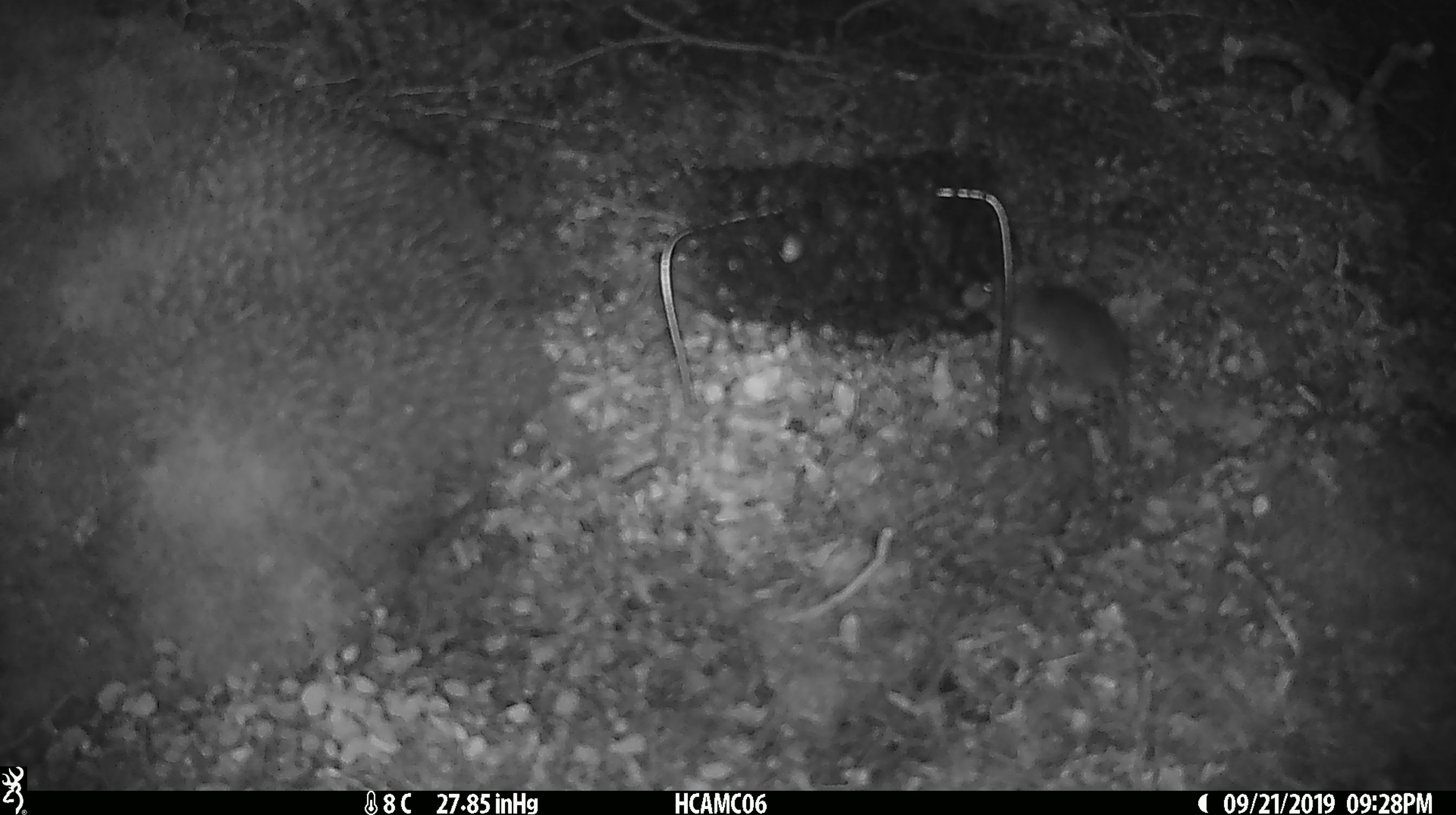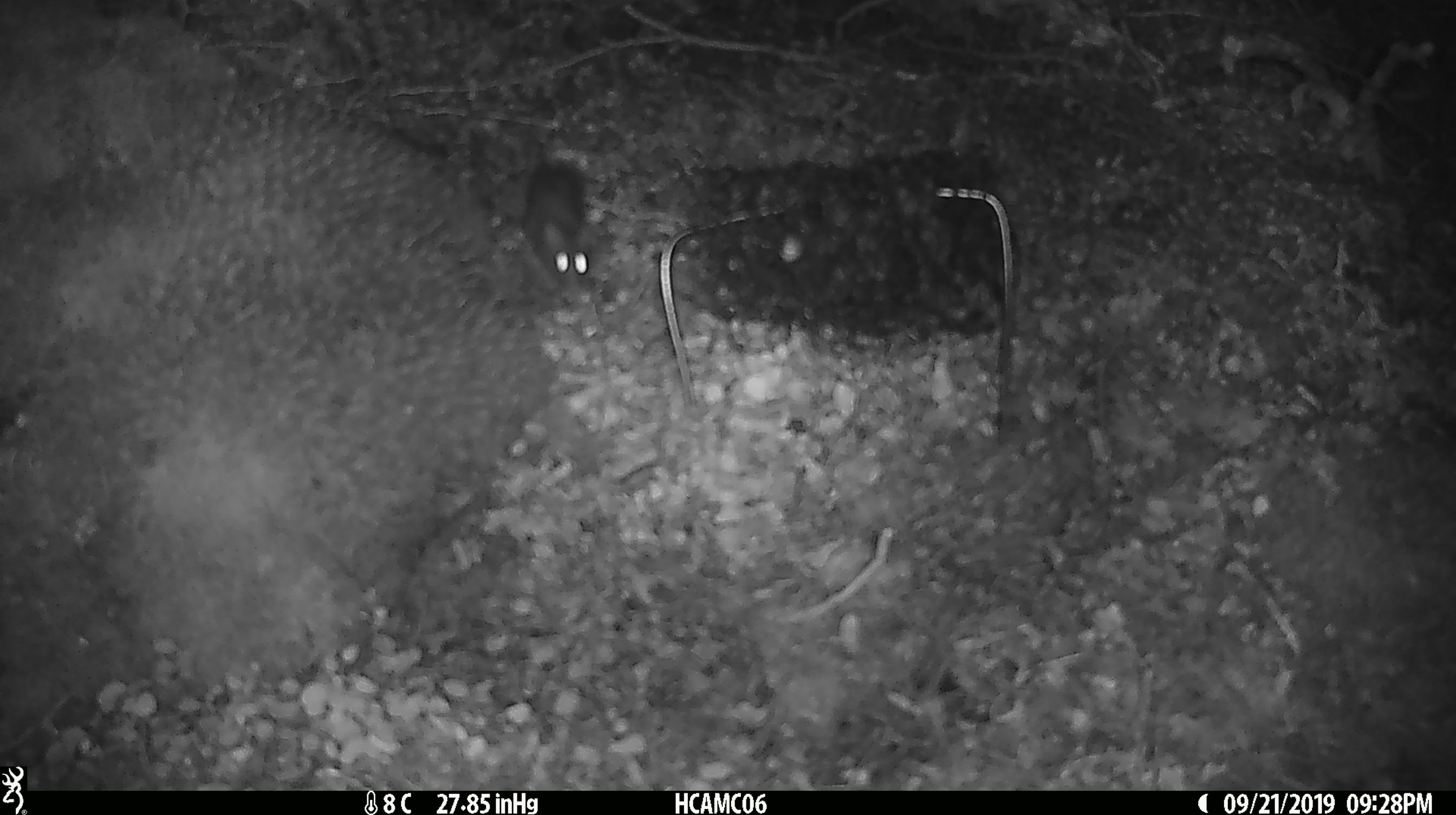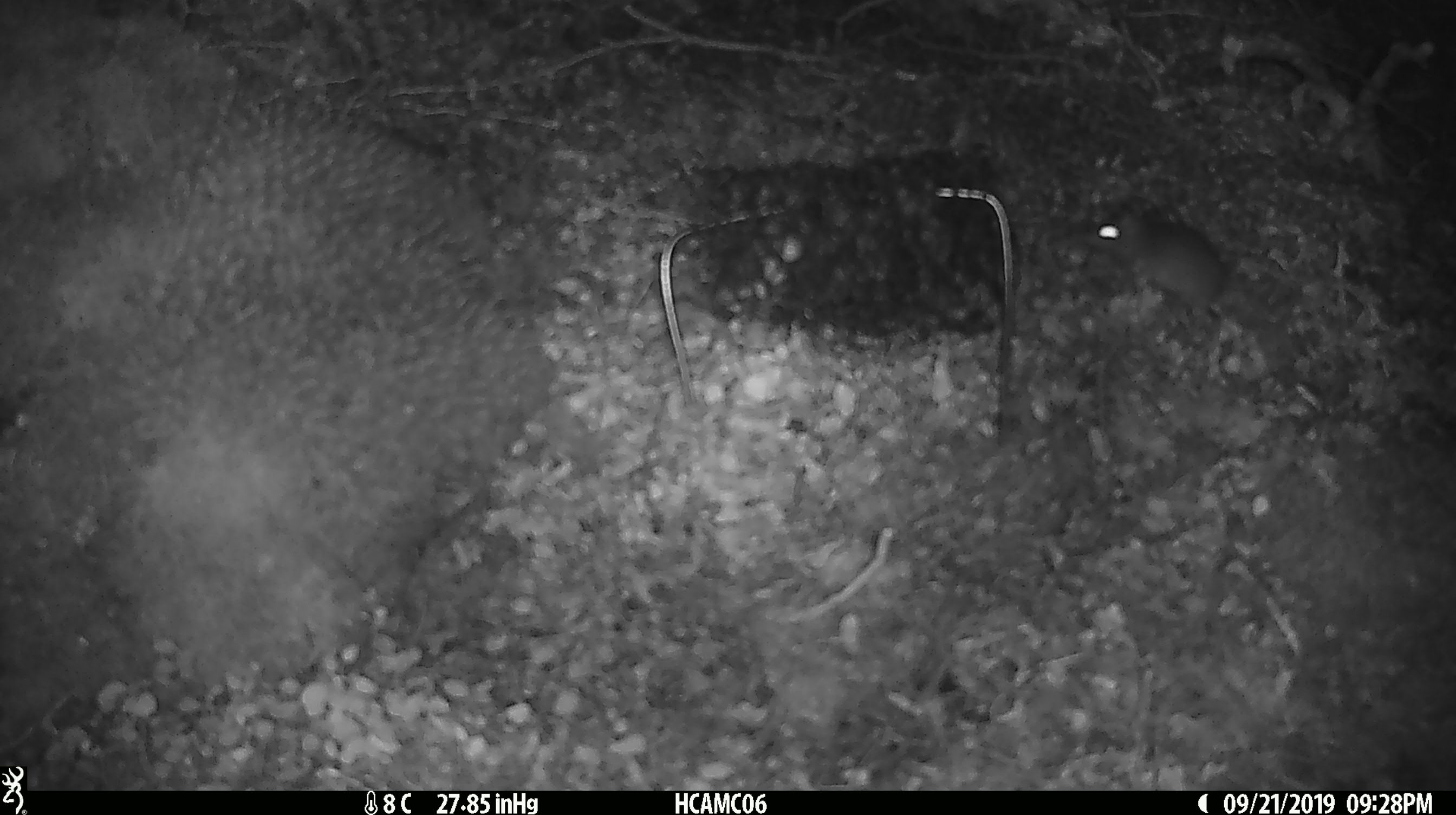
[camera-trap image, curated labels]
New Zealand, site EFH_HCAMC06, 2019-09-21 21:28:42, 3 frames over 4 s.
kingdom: Animalia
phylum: Chordata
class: Mammalia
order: Rodentia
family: Muridae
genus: Mus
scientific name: Mus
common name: mouse